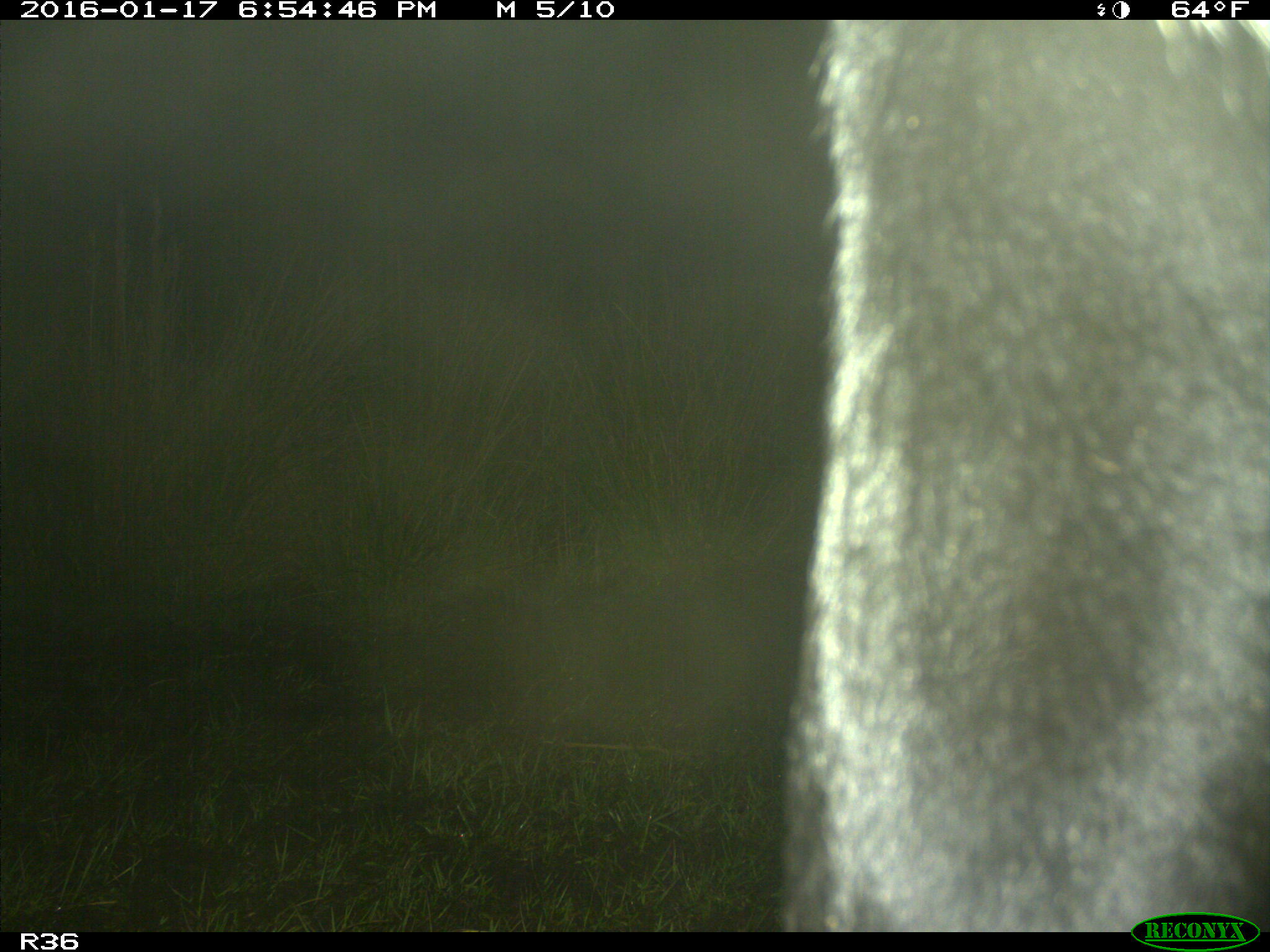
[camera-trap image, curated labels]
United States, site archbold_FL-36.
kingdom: Animalia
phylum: Chordata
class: Mammalia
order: Artiodactyla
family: Bovidae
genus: Bos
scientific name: Bos taurus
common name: domestic cow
Bos taurus (domestic cow).